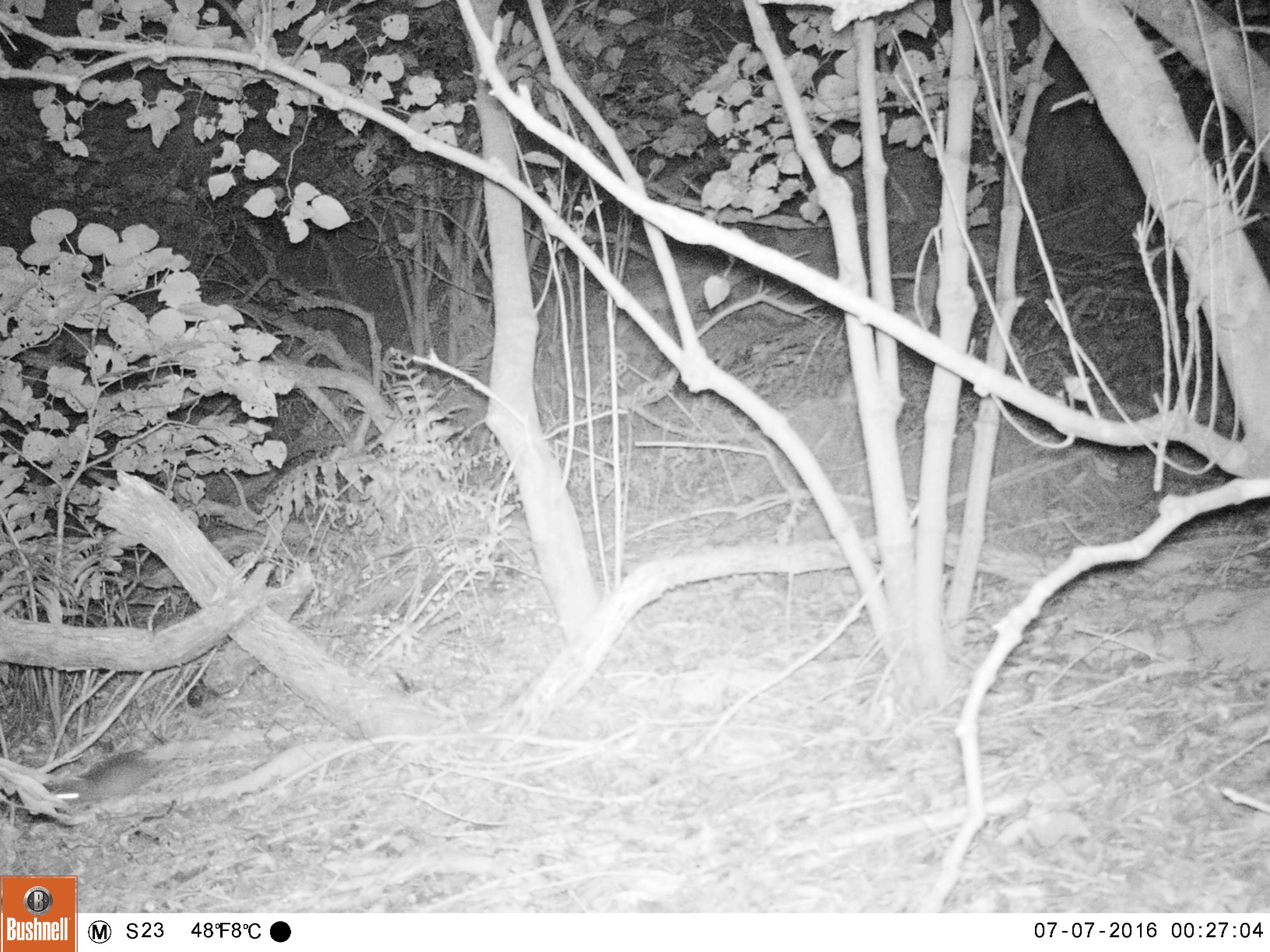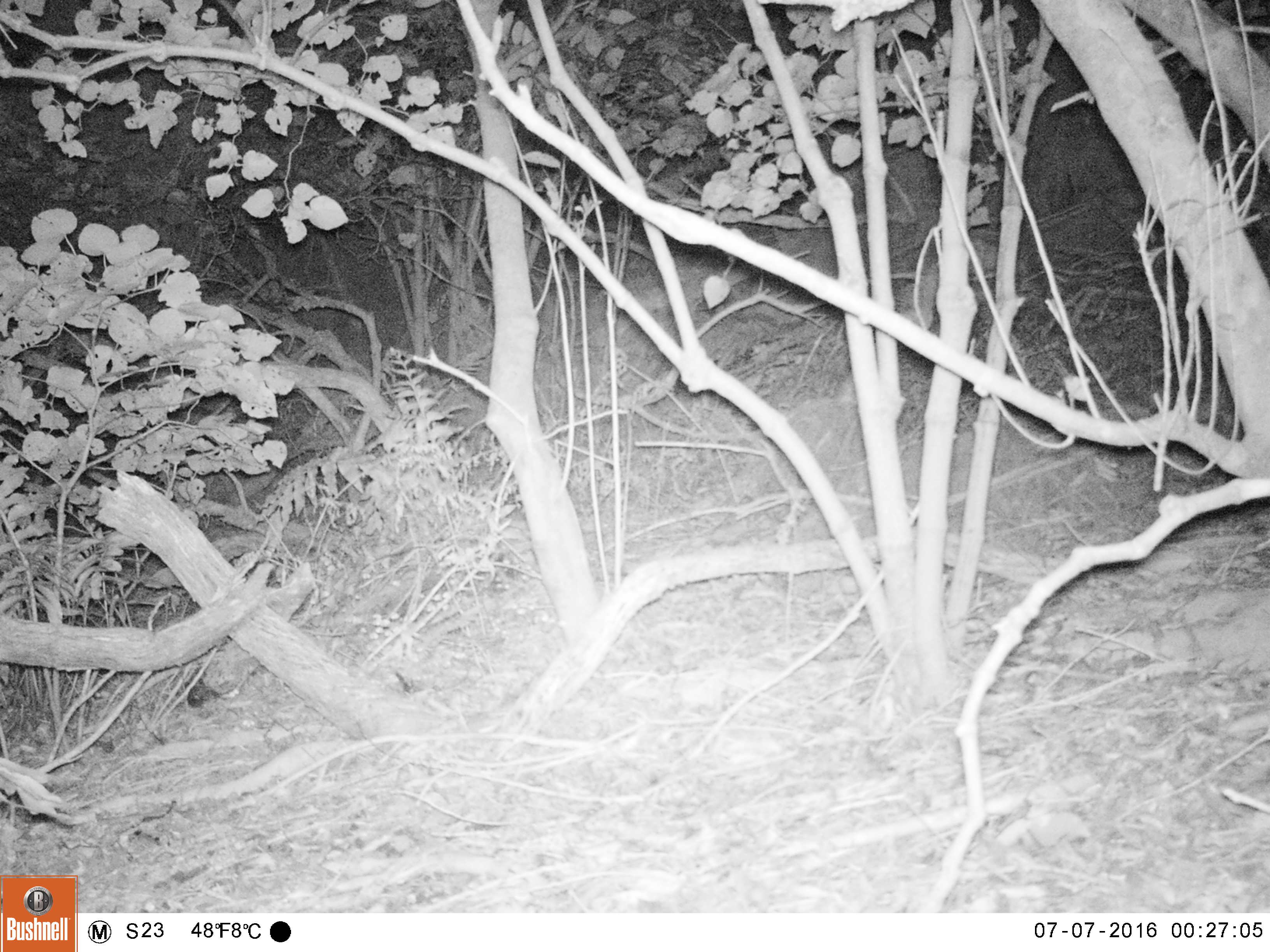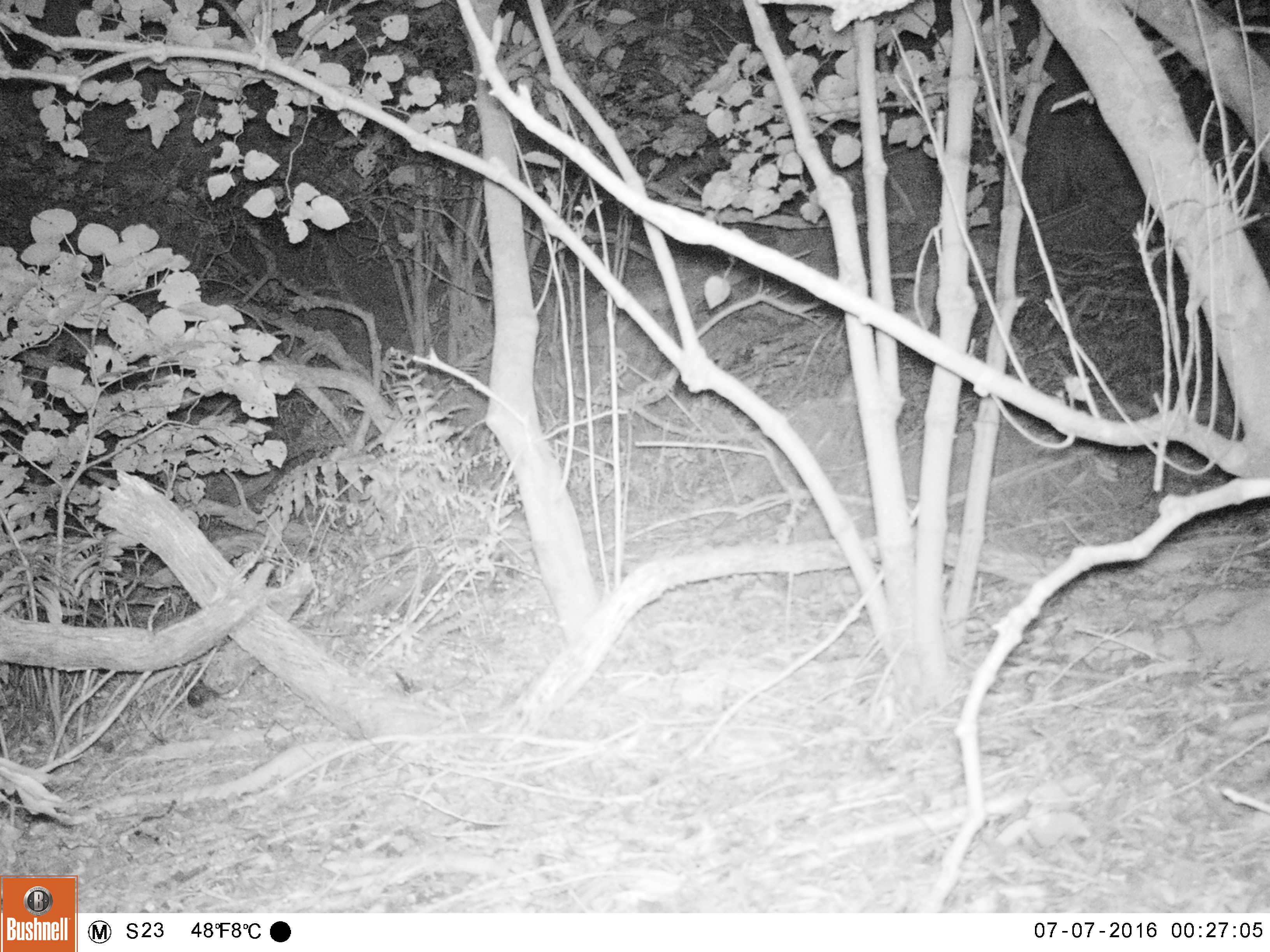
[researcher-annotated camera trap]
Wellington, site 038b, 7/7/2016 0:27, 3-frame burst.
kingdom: Animalia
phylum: Chordata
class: Mammalia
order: Rodentia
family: Muridae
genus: Rattus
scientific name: Rattus rattus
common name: ship rat